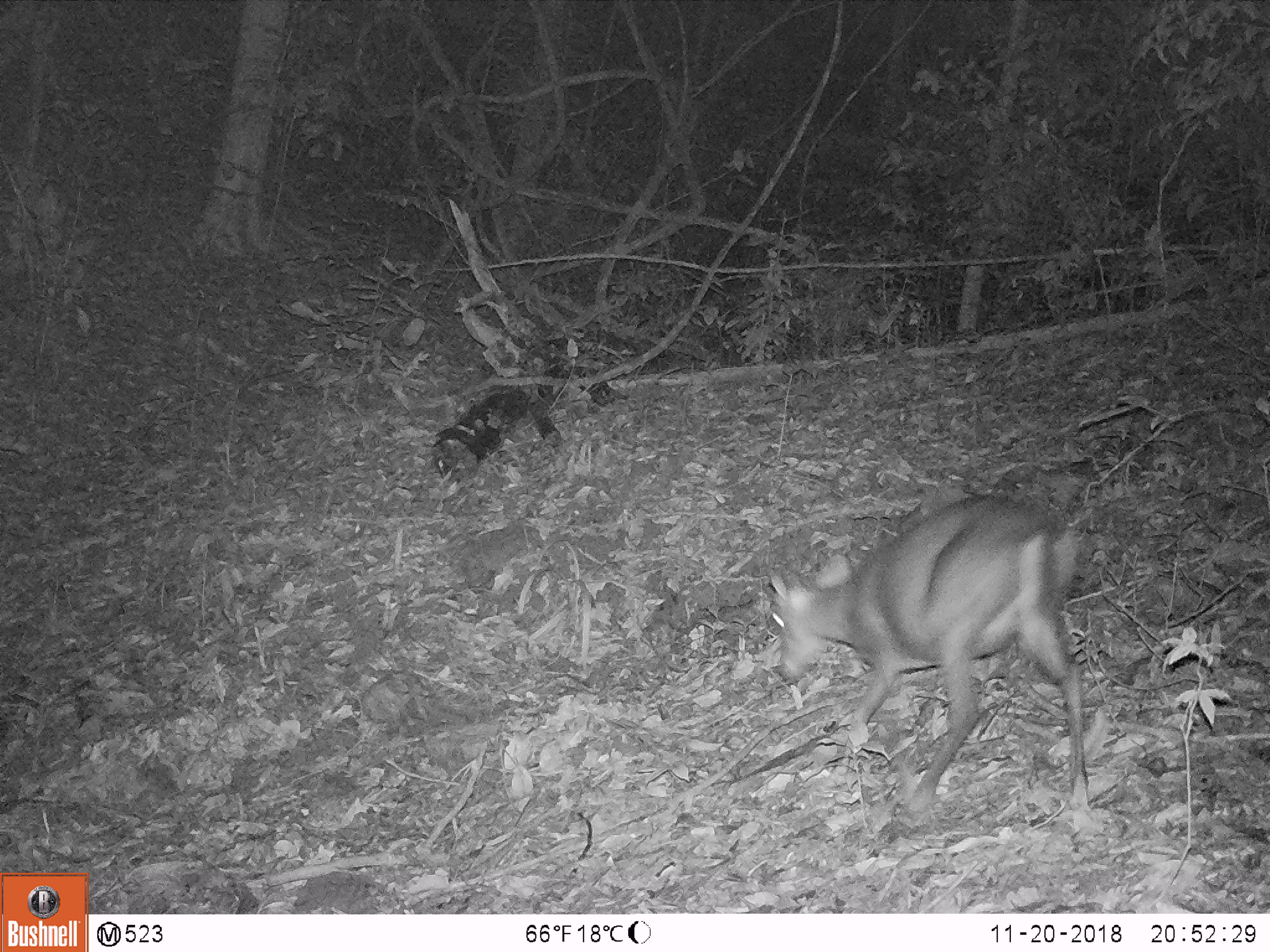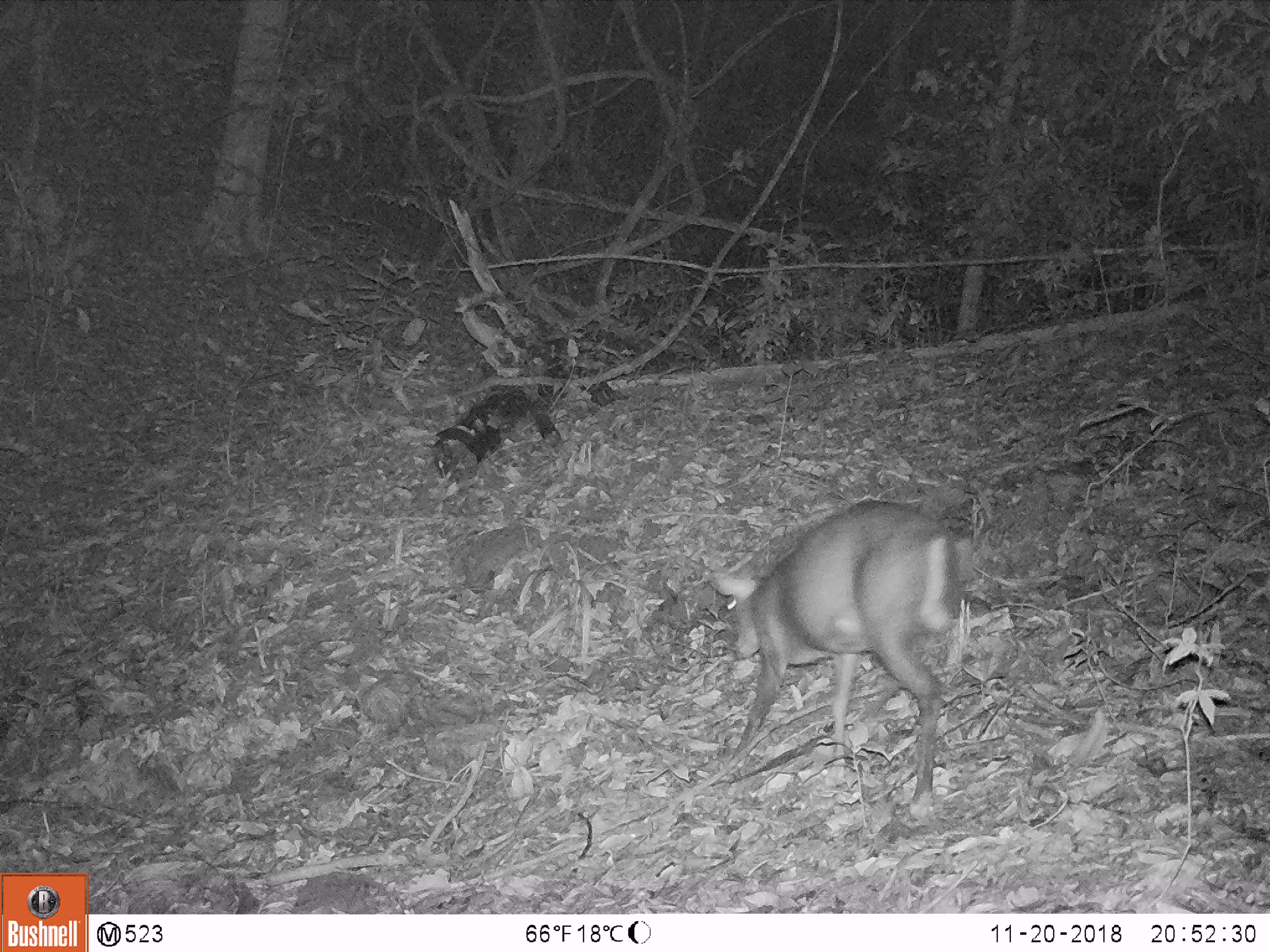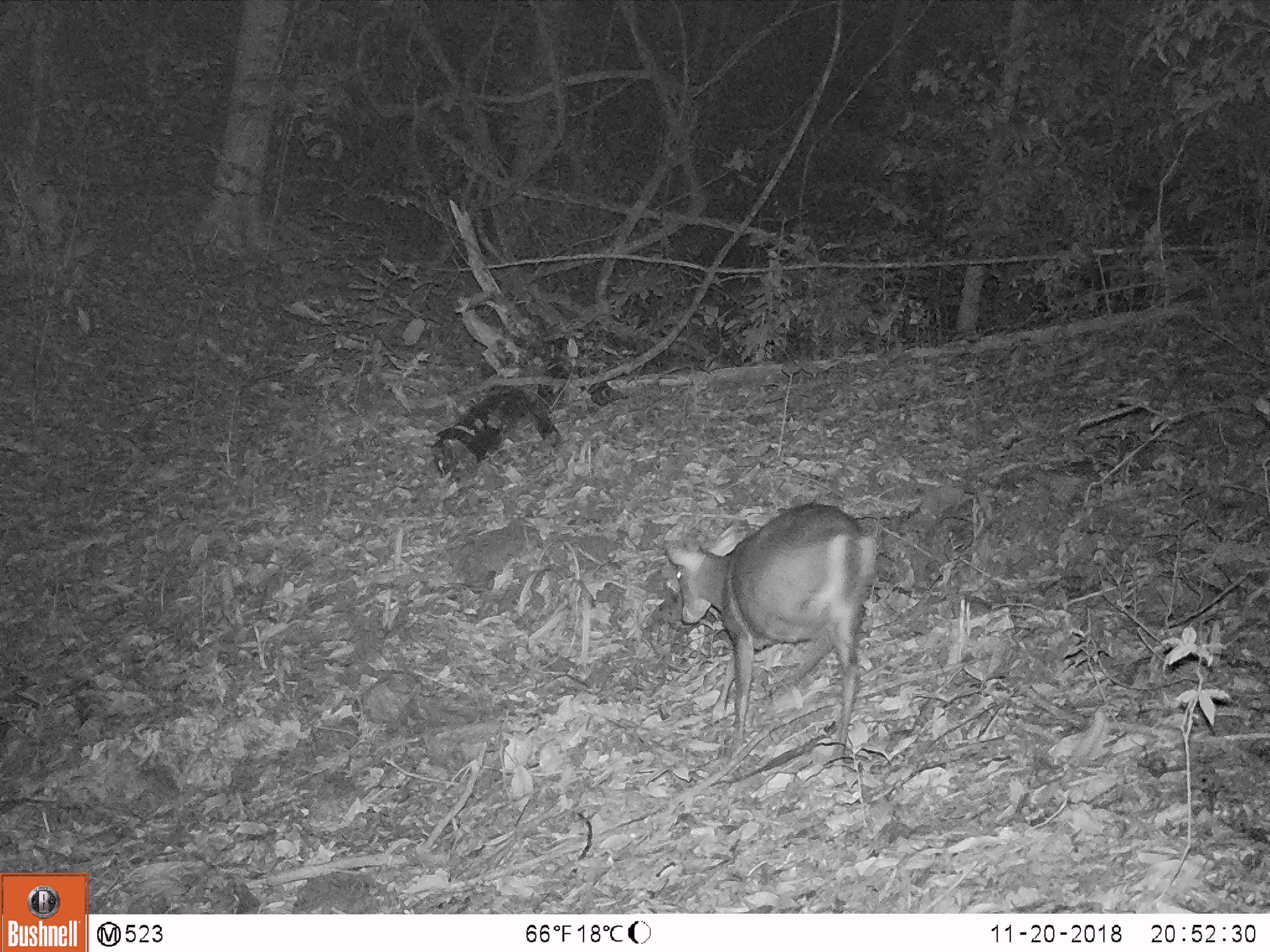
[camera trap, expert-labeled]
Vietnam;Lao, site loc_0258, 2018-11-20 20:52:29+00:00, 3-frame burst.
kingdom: Animalia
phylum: Chordata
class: Mammalia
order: Artiodactyla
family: Cervidae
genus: Muntiacus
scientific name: Muntiacus rooseveltorum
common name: roosevelt's muntjac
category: roosevelts muntjac group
Roosevelts muntjac group (roosevelt's muntjac) (Muntiacus rooseveltorum). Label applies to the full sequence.